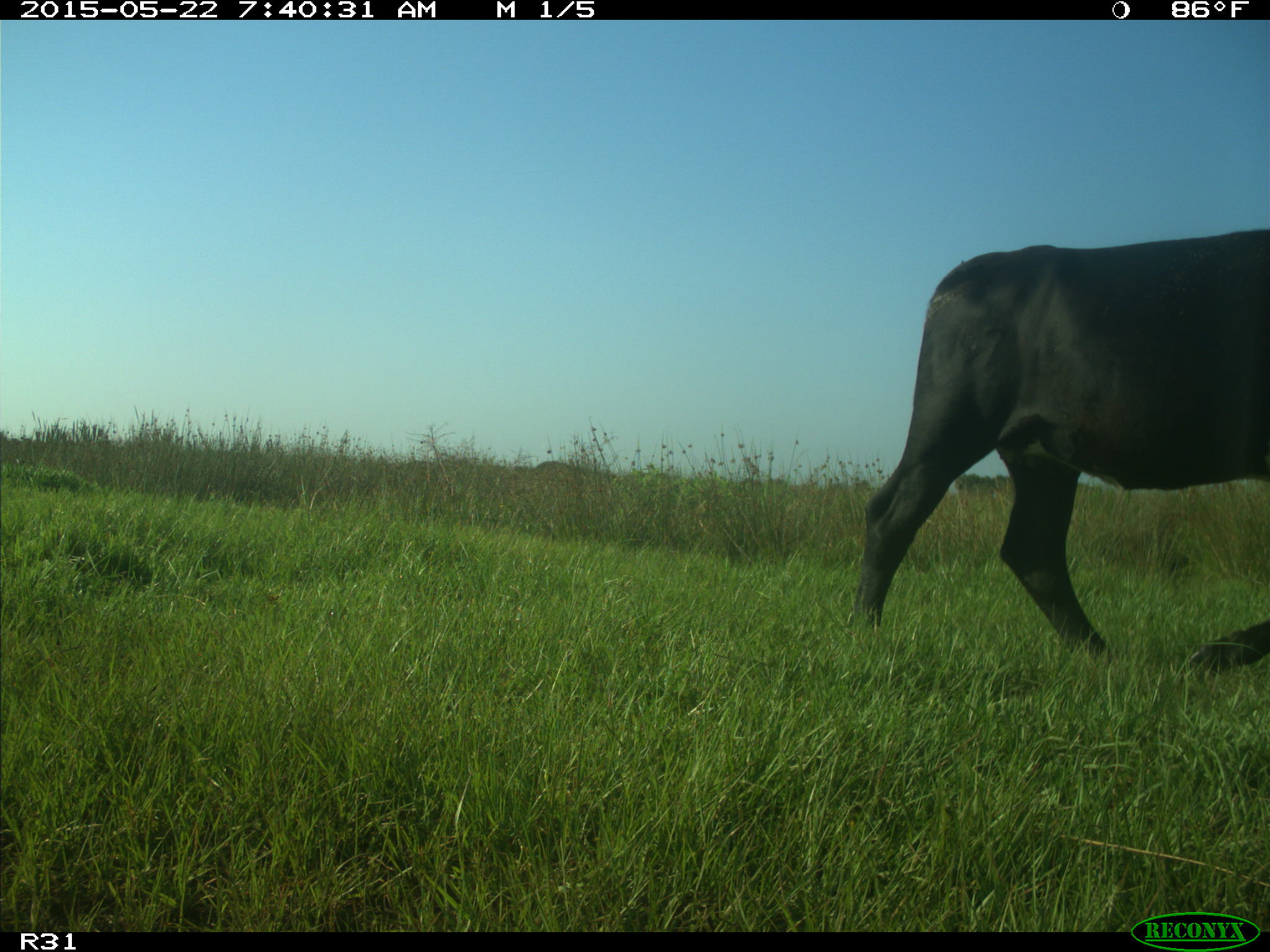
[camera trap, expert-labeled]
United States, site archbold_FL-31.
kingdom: Animalia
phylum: Chordata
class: Mammalia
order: Artiodactyla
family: Bovidae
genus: Bos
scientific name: Bos taurus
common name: domestic cow